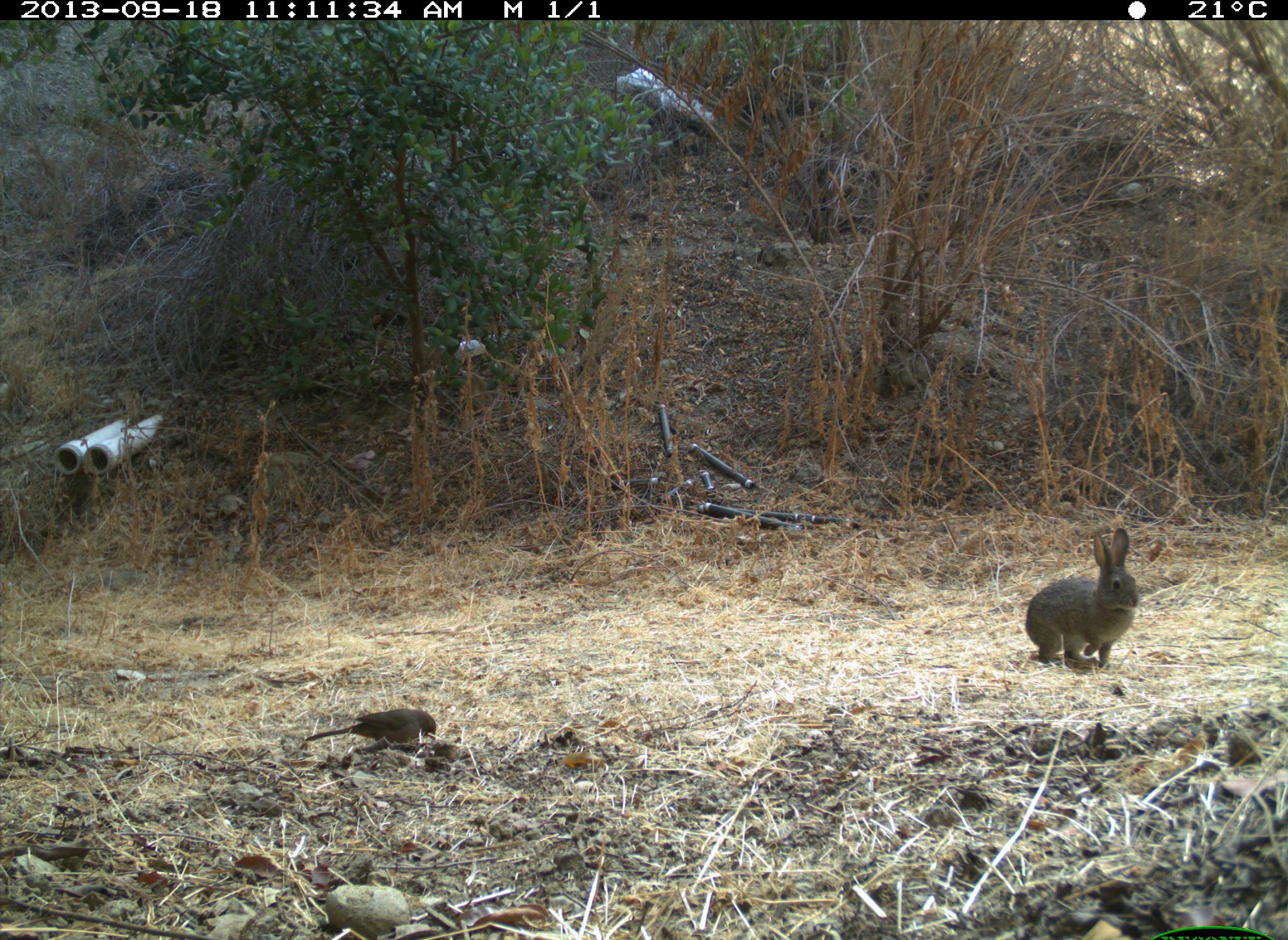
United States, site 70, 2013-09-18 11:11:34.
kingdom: Animalia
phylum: Chordata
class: Aves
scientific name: Aves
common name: bird